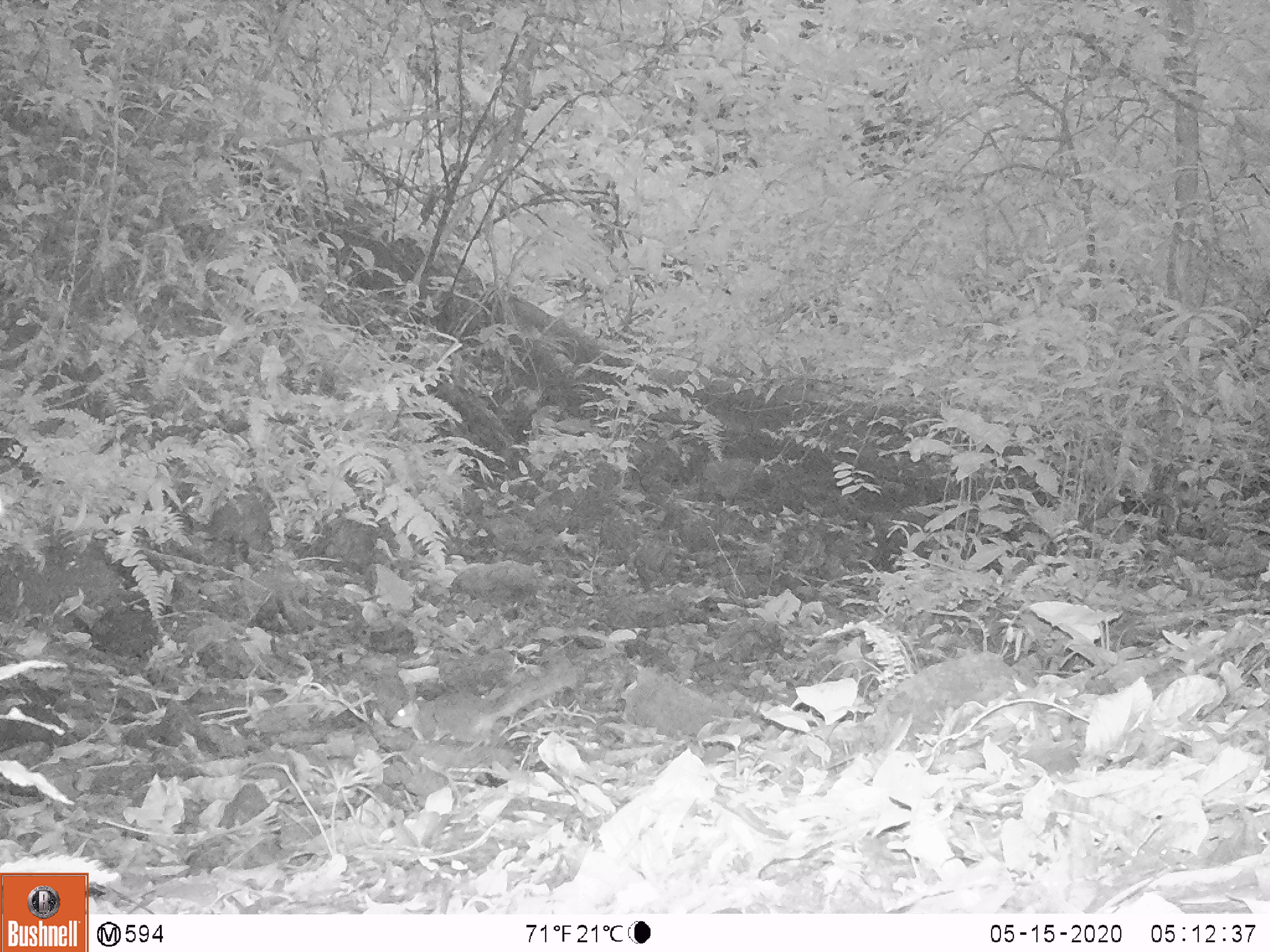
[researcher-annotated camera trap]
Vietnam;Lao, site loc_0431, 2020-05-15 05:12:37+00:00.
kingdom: Animalia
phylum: Chordata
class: Mammalia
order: Rodentia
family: Sciuridae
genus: Dremomys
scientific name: Dremomys rufigenis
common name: red-cheeked squirrel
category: red cheeked squirrel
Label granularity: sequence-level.